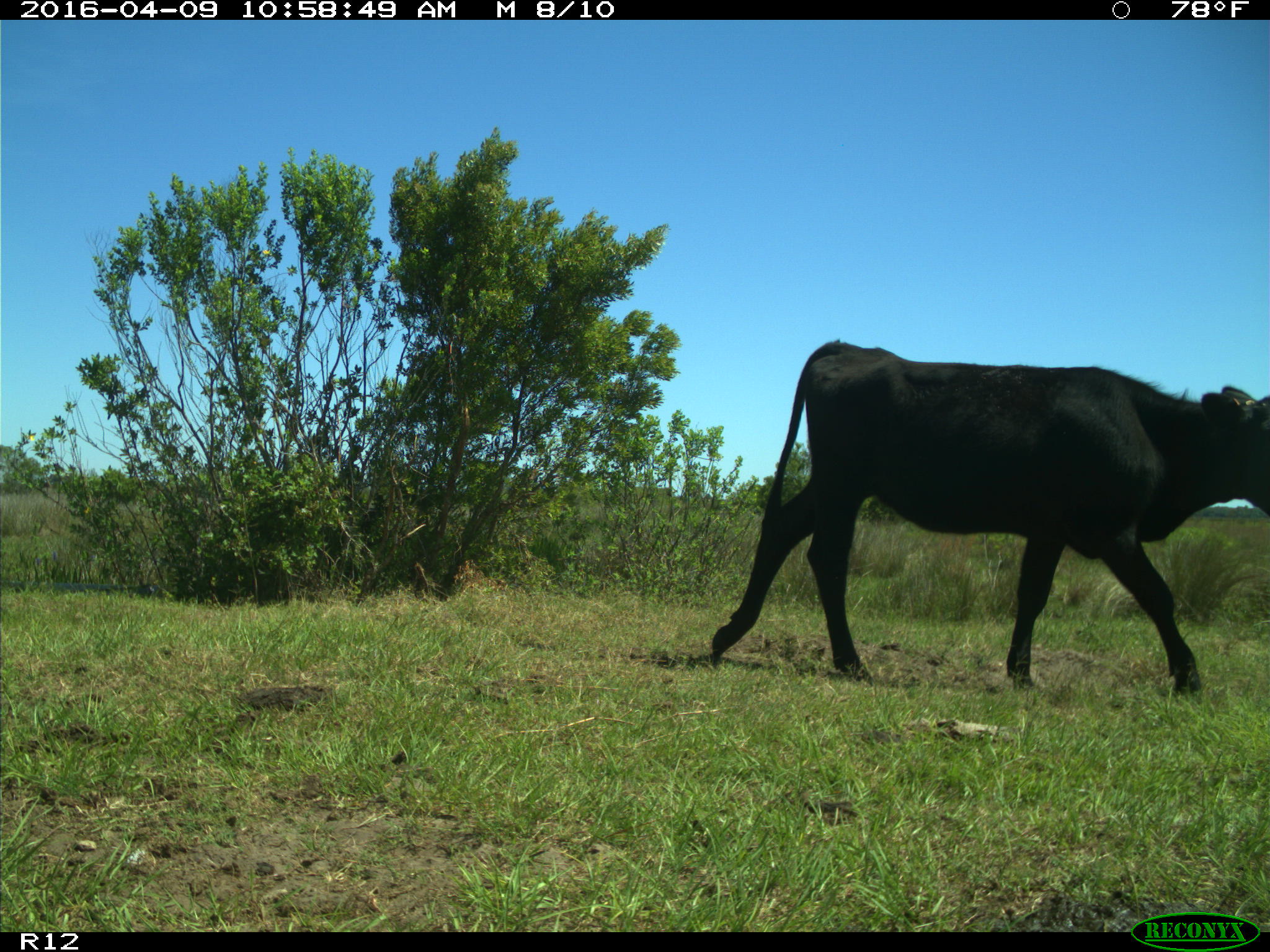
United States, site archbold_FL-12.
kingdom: Animalia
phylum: Chordata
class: Mammalia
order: Artiodactyla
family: Bovidae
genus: Bos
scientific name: Bos taurus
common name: domestic cow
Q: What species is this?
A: Bos taurus (domestic cow).